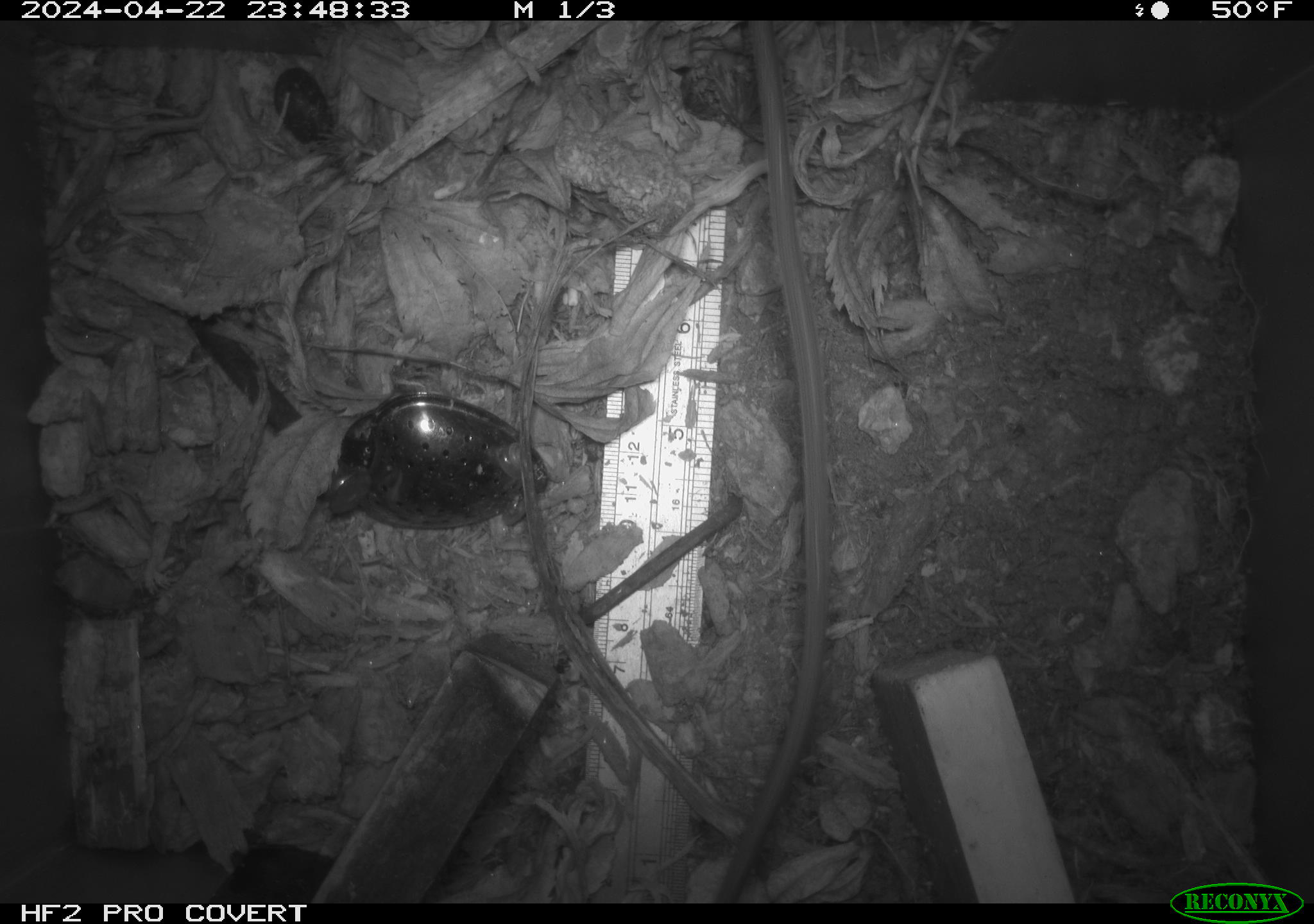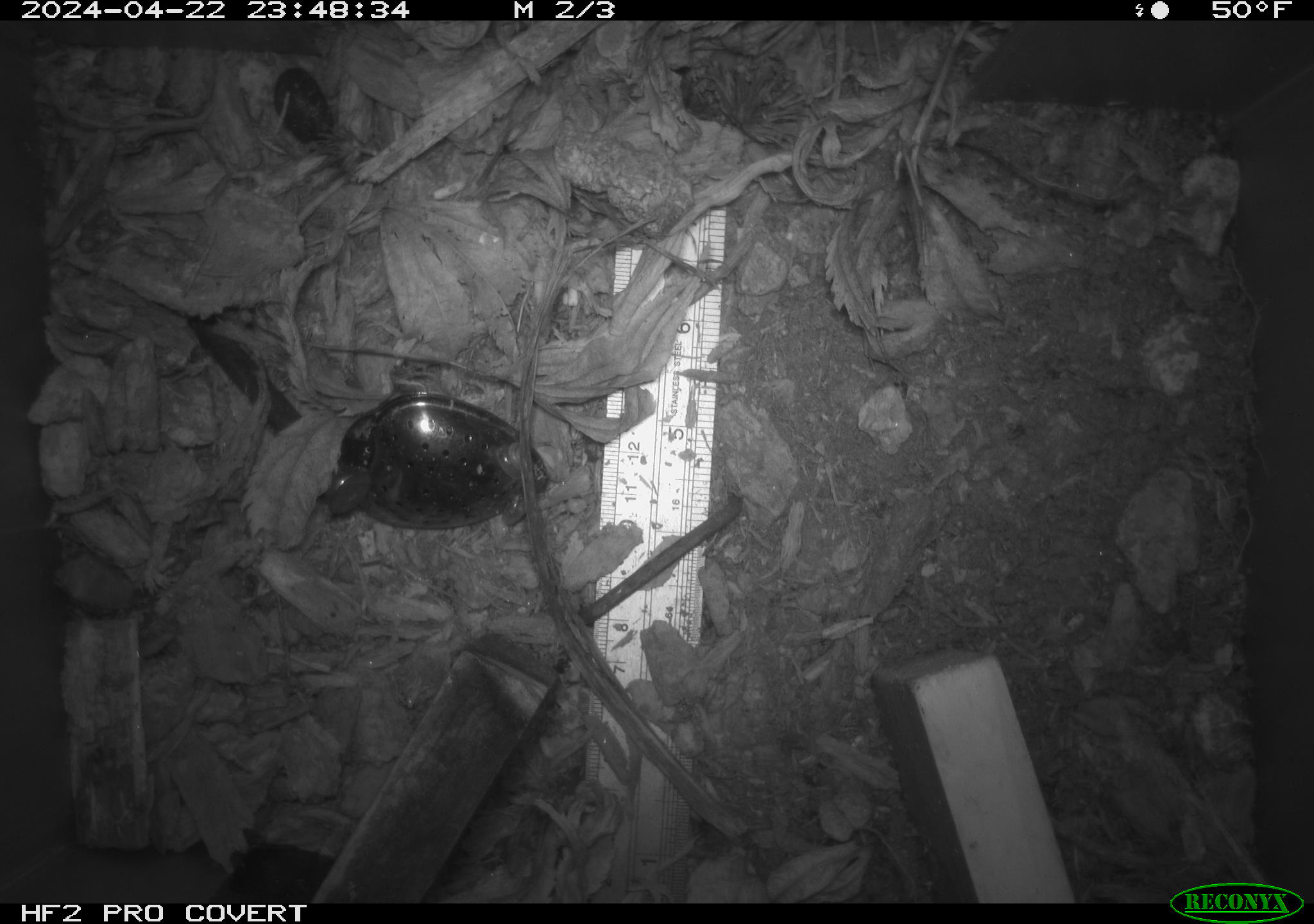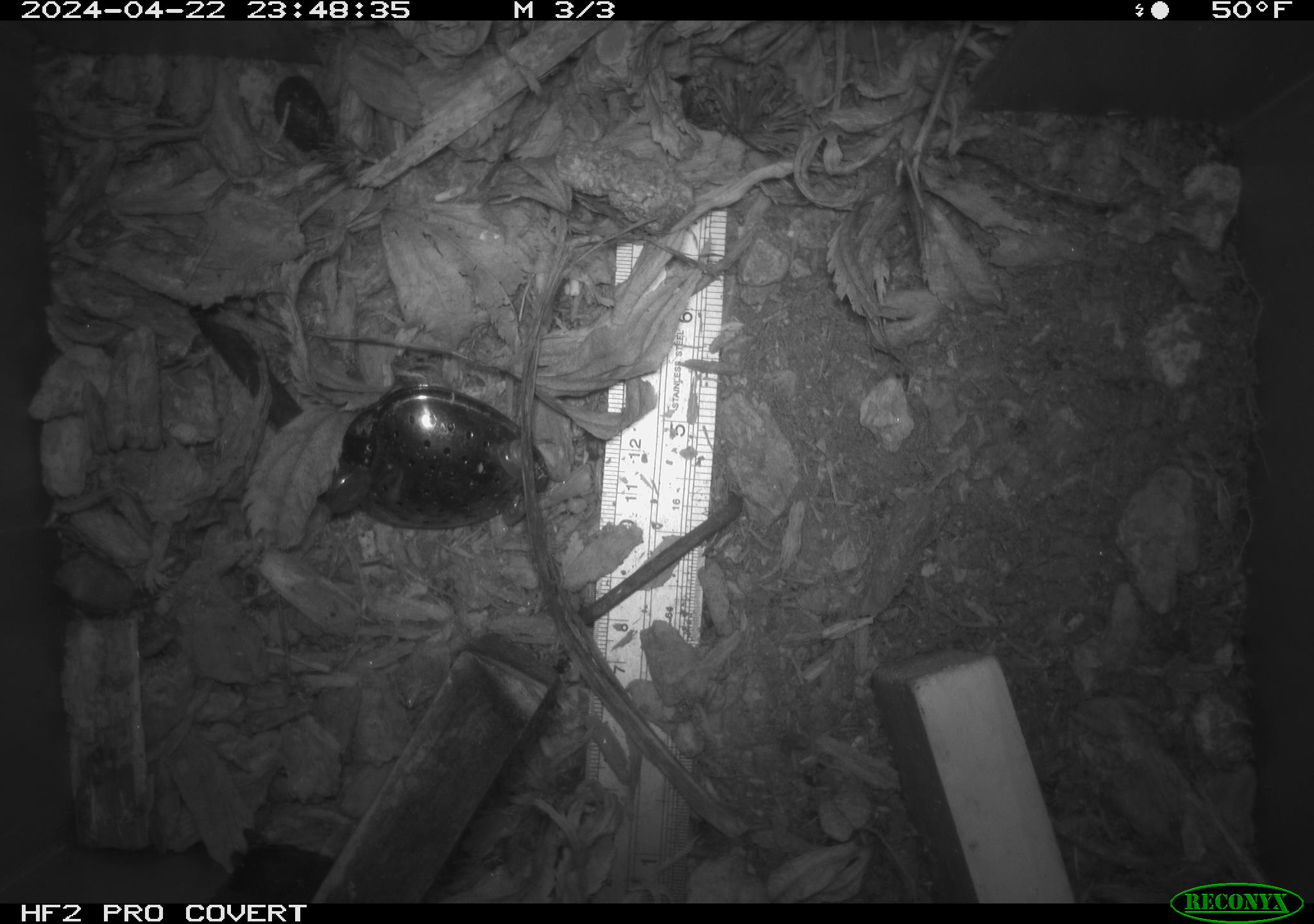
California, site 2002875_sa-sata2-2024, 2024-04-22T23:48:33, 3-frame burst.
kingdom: Animalia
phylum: Chordata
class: Mammalia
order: Rodentia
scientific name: Rodentia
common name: rodent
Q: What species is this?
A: Rodent (Rodentia).